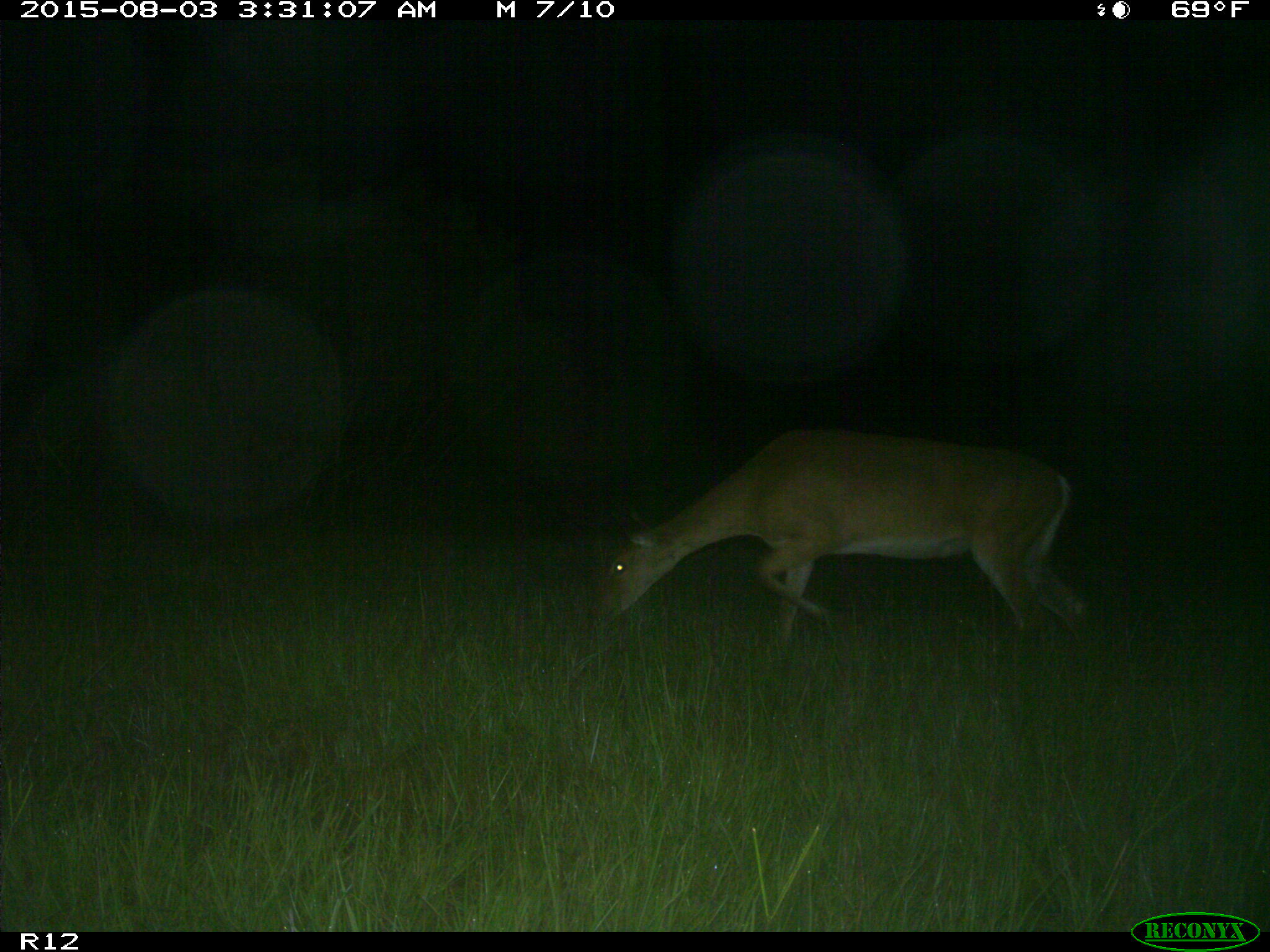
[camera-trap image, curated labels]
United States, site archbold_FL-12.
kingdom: Animalia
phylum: Chordata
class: Mammalia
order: Artiodactyla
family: Cervidae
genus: Odocoileus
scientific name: Odocoileus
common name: deer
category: unidentified deer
Unidentified deer (deer) (Odocoileus).